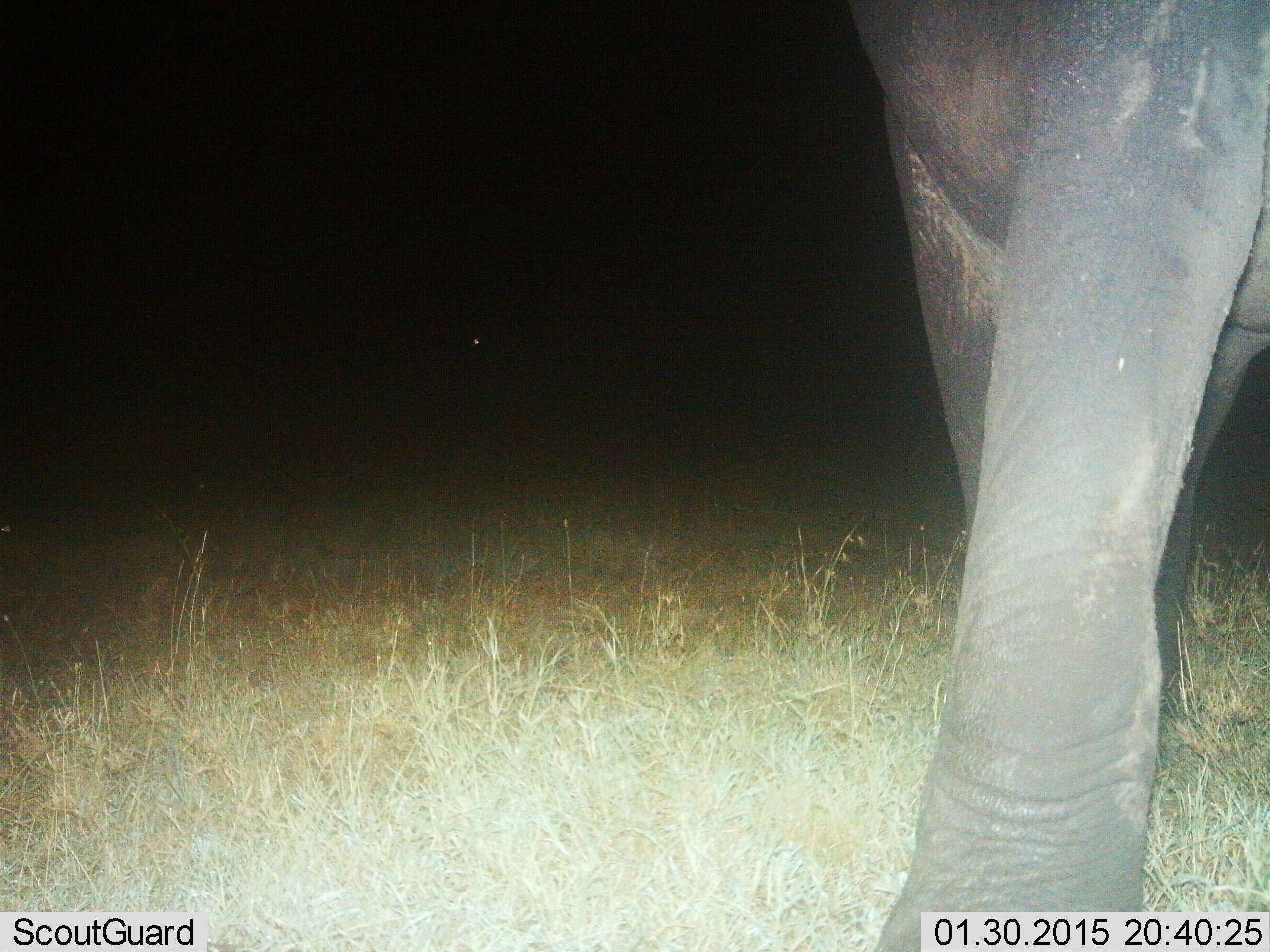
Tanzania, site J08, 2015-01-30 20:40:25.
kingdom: Animalia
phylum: Chordata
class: Mammalia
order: Proboscidea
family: Elephantidae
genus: Loxodonta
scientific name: Loxodonta africana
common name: african bush elephant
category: elephant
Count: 1.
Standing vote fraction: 50%.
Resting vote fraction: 10%.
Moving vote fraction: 40%.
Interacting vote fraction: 0%.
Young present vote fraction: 0%.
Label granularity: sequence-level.